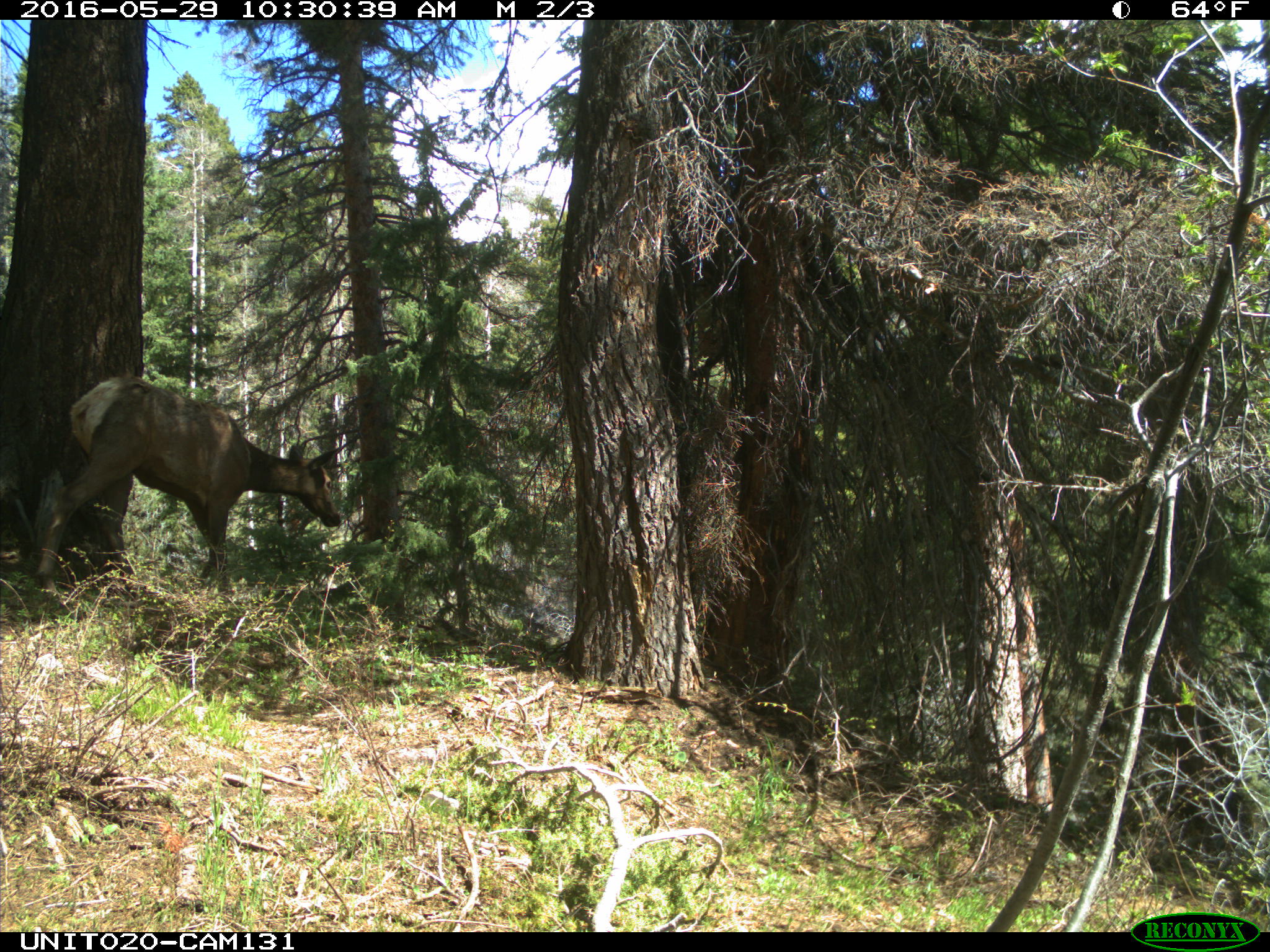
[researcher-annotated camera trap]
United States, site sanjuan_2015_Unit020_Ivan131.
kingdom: Animalia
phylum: Chordata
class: Mammalia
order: Artiodactyla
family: Cervidae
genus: Cervus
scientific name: Cervus elaphus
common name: red deer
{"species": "Cervus elaphus (red deer)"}